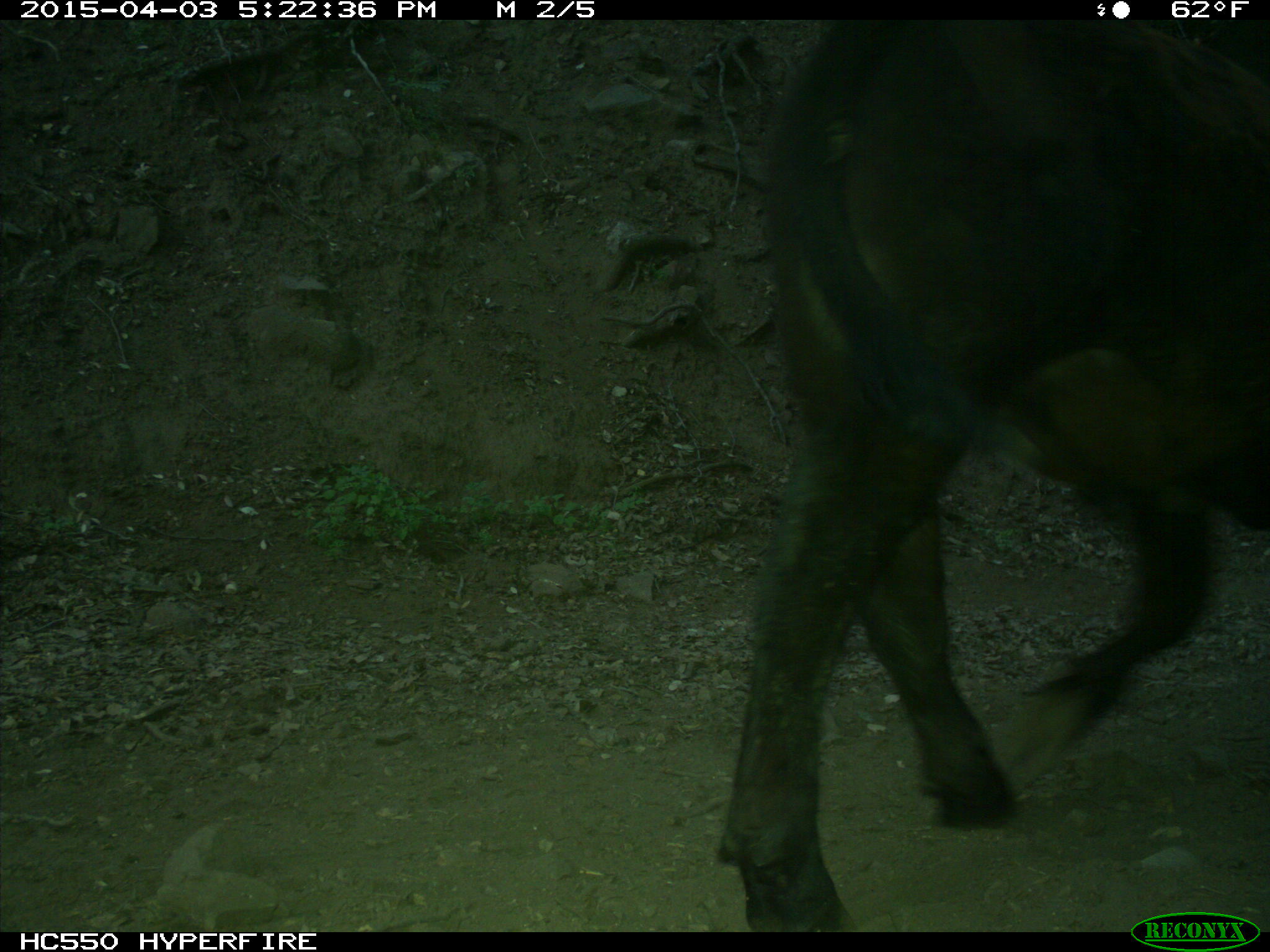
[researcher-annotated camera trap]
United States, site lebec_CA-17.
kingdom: Animalia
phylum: Chordata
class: Mammalia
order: Artiodactyla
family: Bovidae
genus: Bos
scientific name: Bos taurus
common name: domestic cow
Bos taurus (domestic cow).